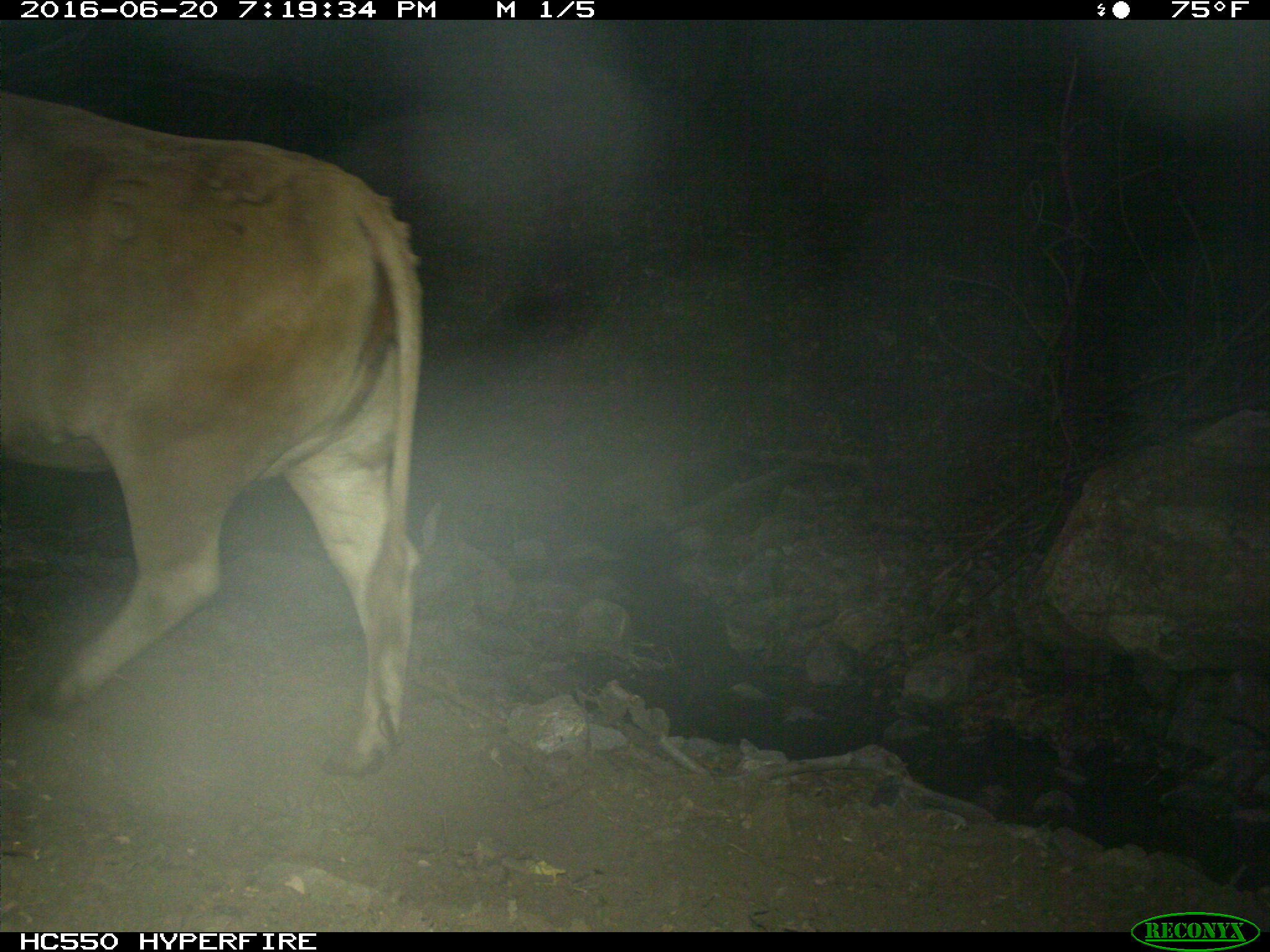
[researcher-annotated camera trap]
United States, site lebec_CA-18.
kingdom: Animalia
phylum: Chordata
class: Mammalia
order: Artiodactyla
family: Bovidae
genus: Bos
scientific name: Bos taurus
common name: domestic cow